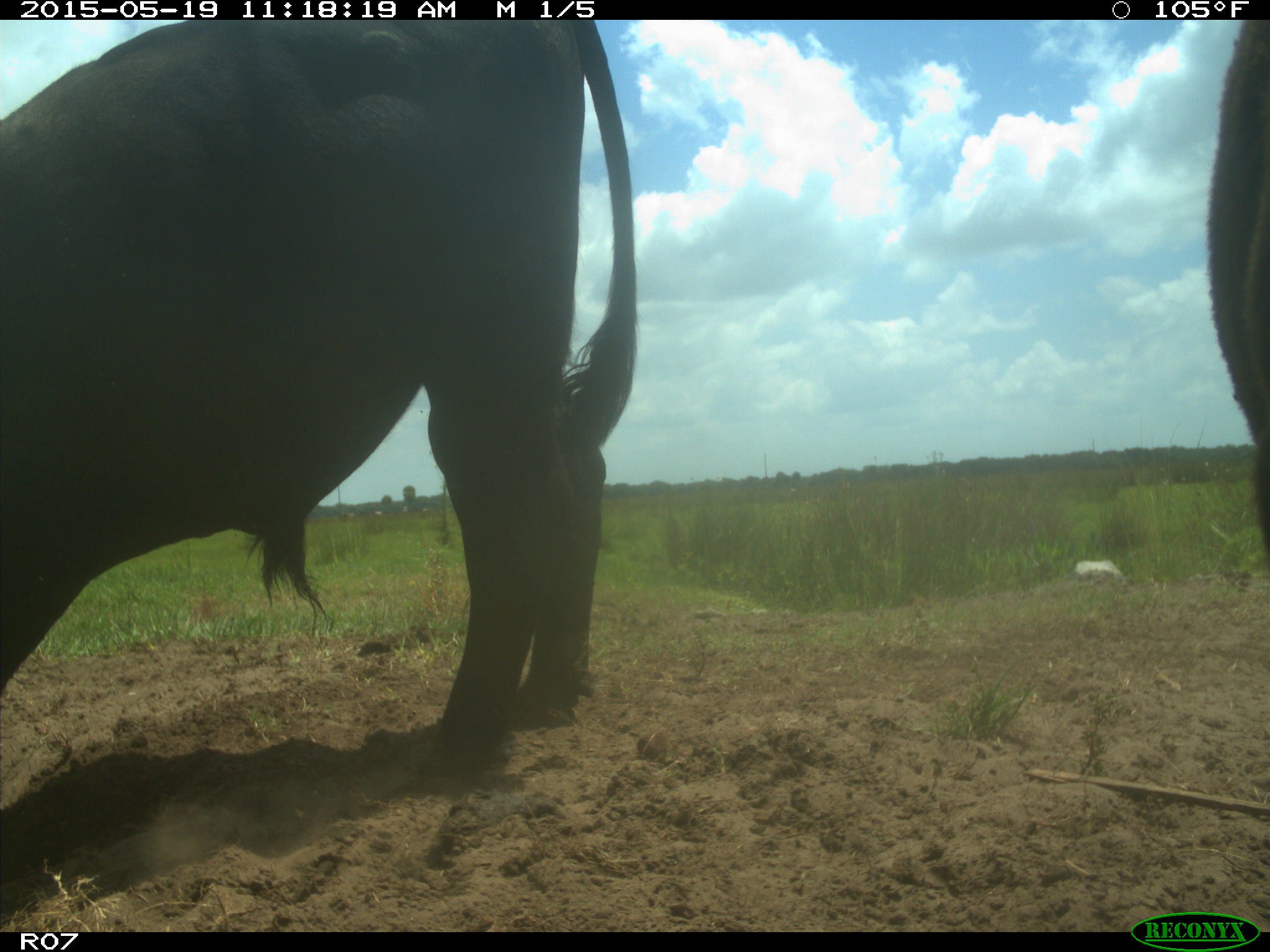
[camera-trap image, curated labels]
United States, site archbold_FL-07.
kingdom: Animalia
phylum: Chordata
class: Mammalia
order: Artiodactyla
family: Bovidae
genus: Bos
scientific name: Bos taurus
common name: domestic cow